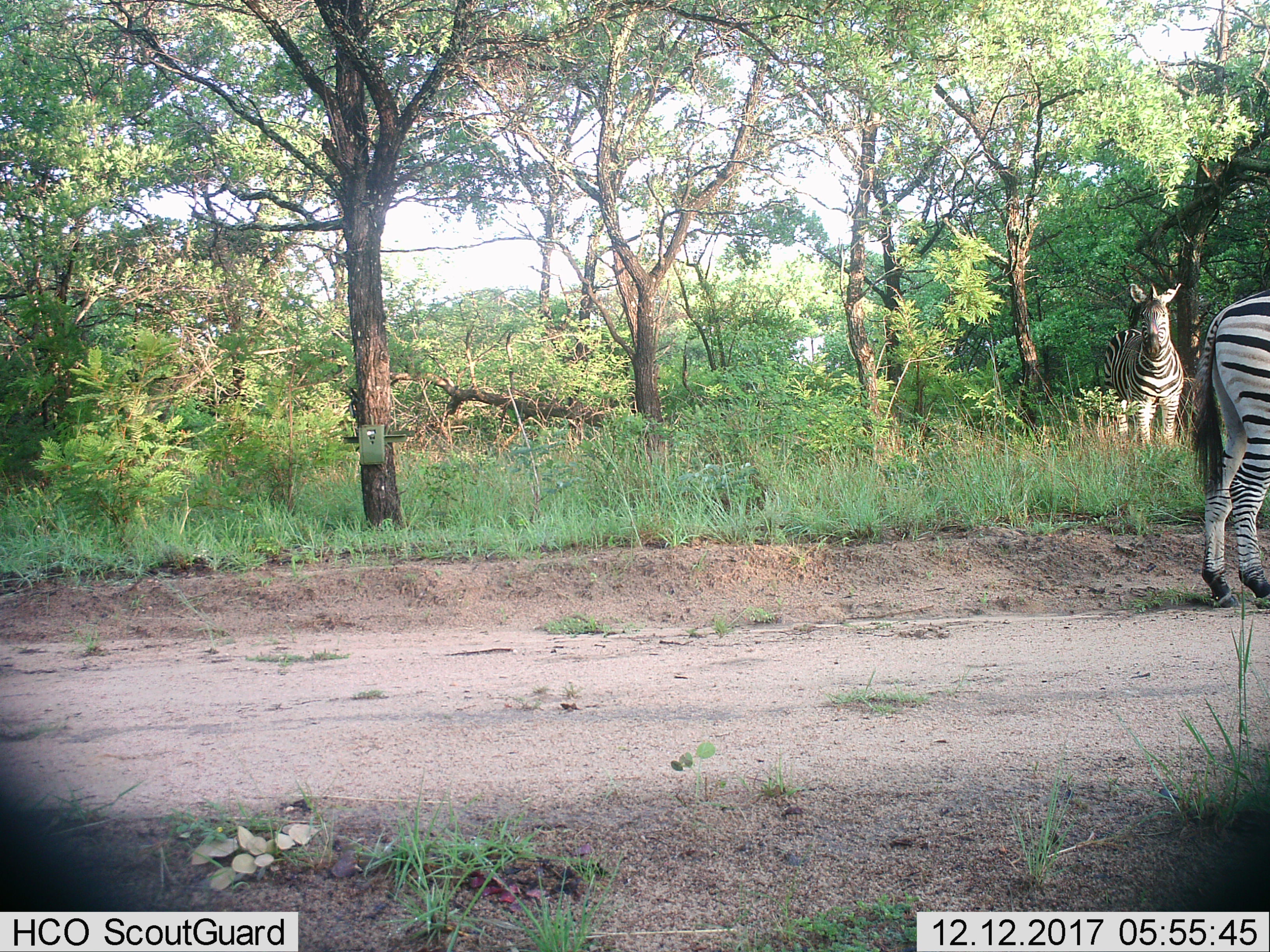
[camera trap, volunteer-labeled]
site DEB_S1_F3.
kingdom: Animalia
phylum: Chordata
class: Mammalia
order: Perissodactyla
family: Equidae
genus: Equus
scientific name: Equus quagga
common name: plains zebra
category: zebraplains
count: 2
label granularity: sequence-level